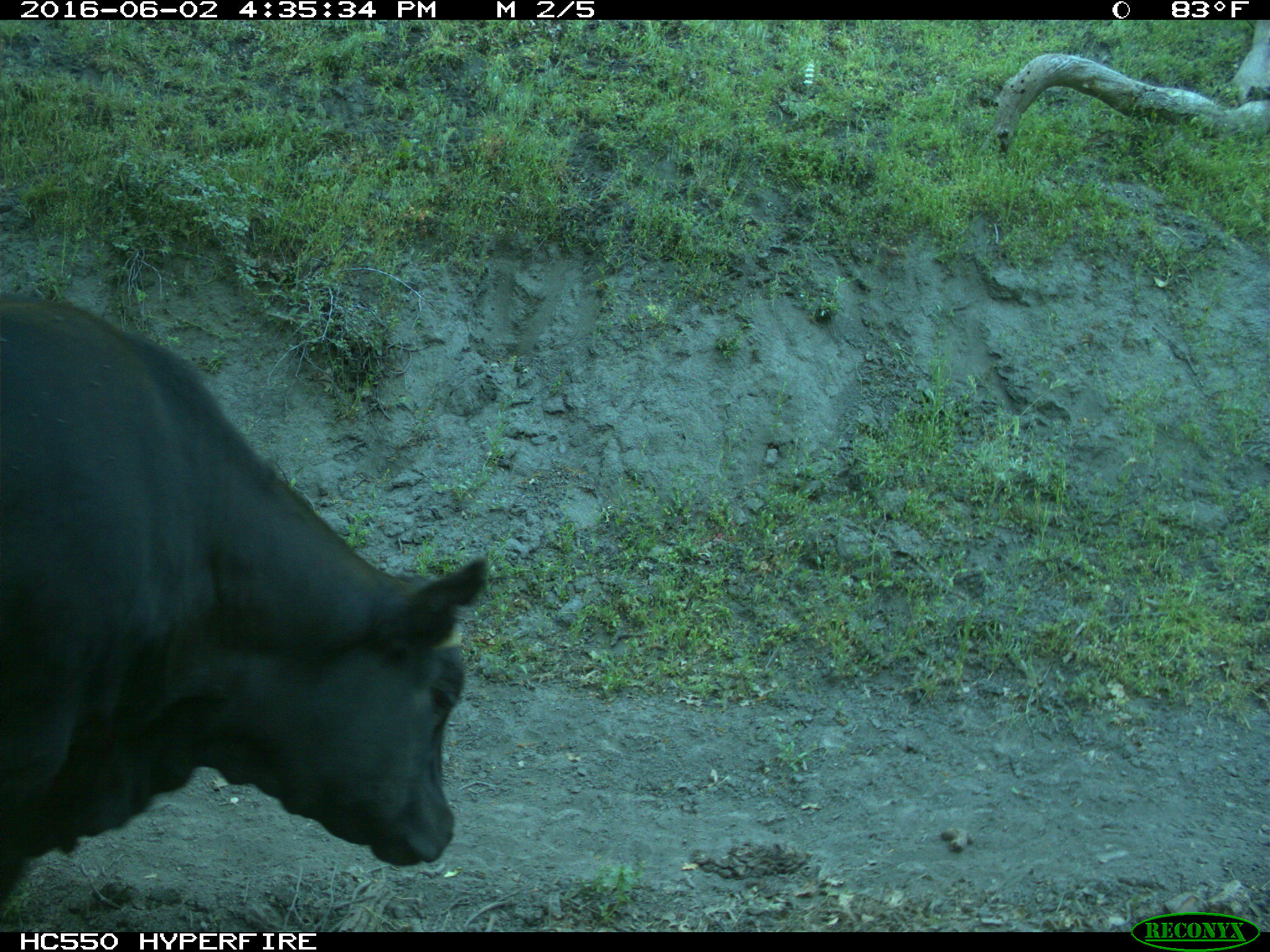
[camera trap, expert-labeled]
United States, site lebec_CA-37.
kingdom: Animalia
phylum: Chordata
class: Mammalia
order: Artiodactyla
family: Bovidae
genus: Bos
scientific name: Bos taurus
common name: domestic cow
Bos taurus (domestic cow).